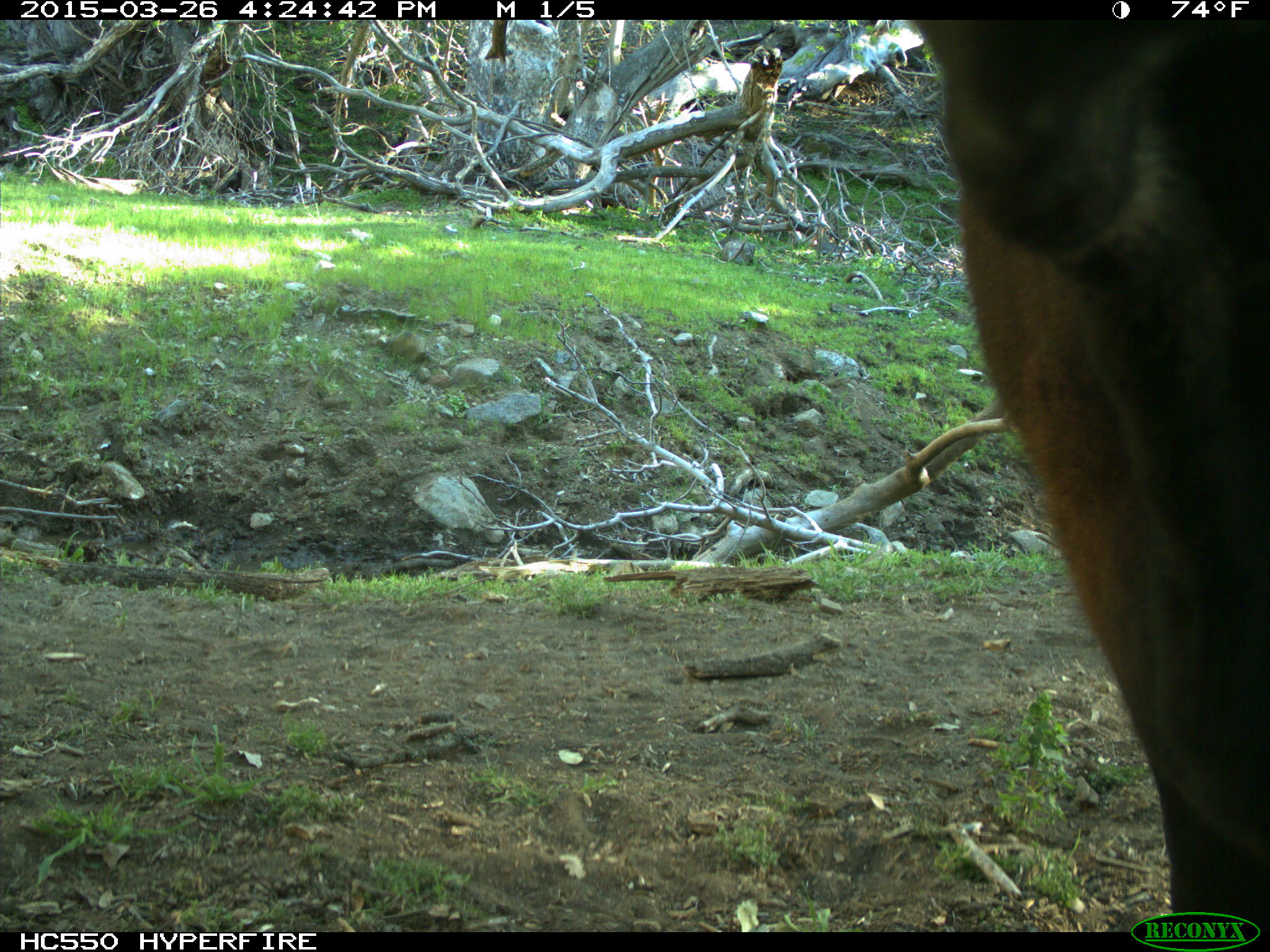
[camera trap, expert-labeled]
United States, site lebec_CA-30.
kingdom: Animalia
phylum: Chordata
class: Mammalia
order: Artiodactyla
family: Bovidae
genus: Bos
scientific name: Bos taurus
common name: domestic cow